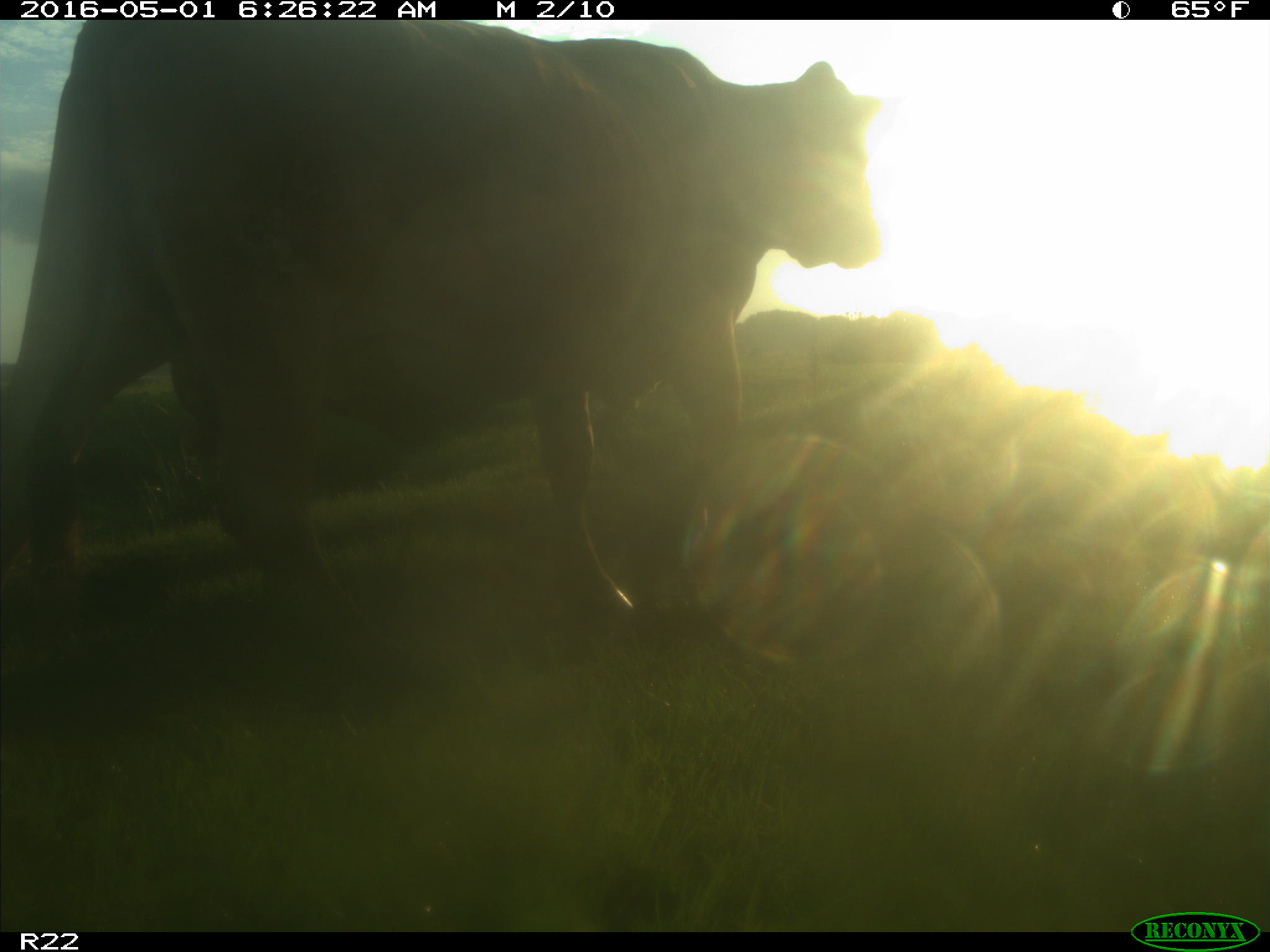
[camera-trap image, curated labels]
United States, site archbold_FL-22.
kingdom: Animalia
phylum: Chordata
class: Mammalia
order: Artiodactyla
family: Bovidae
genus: Bos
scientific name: Bos taurus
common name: domestic cow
Bos taurus (domestic cow).